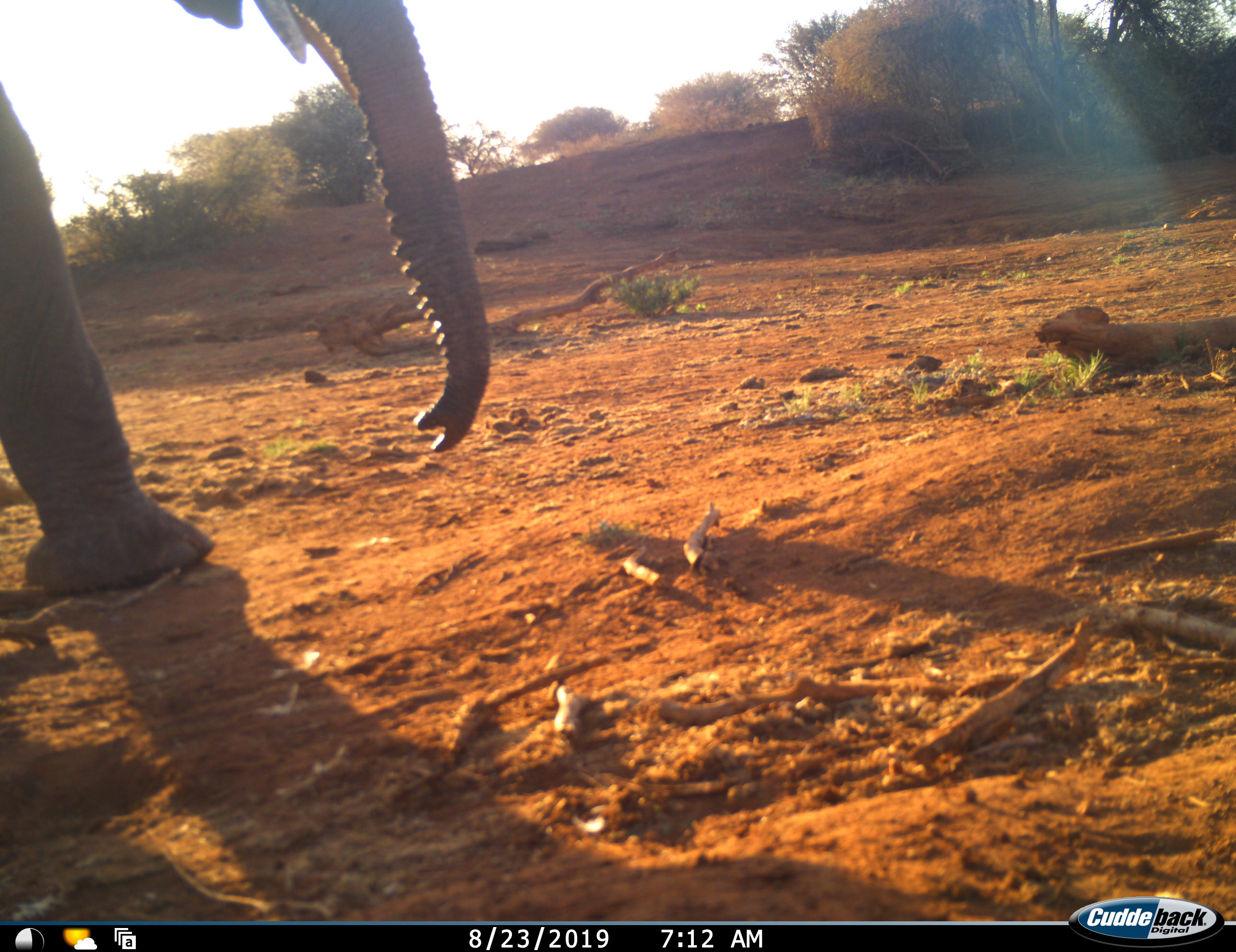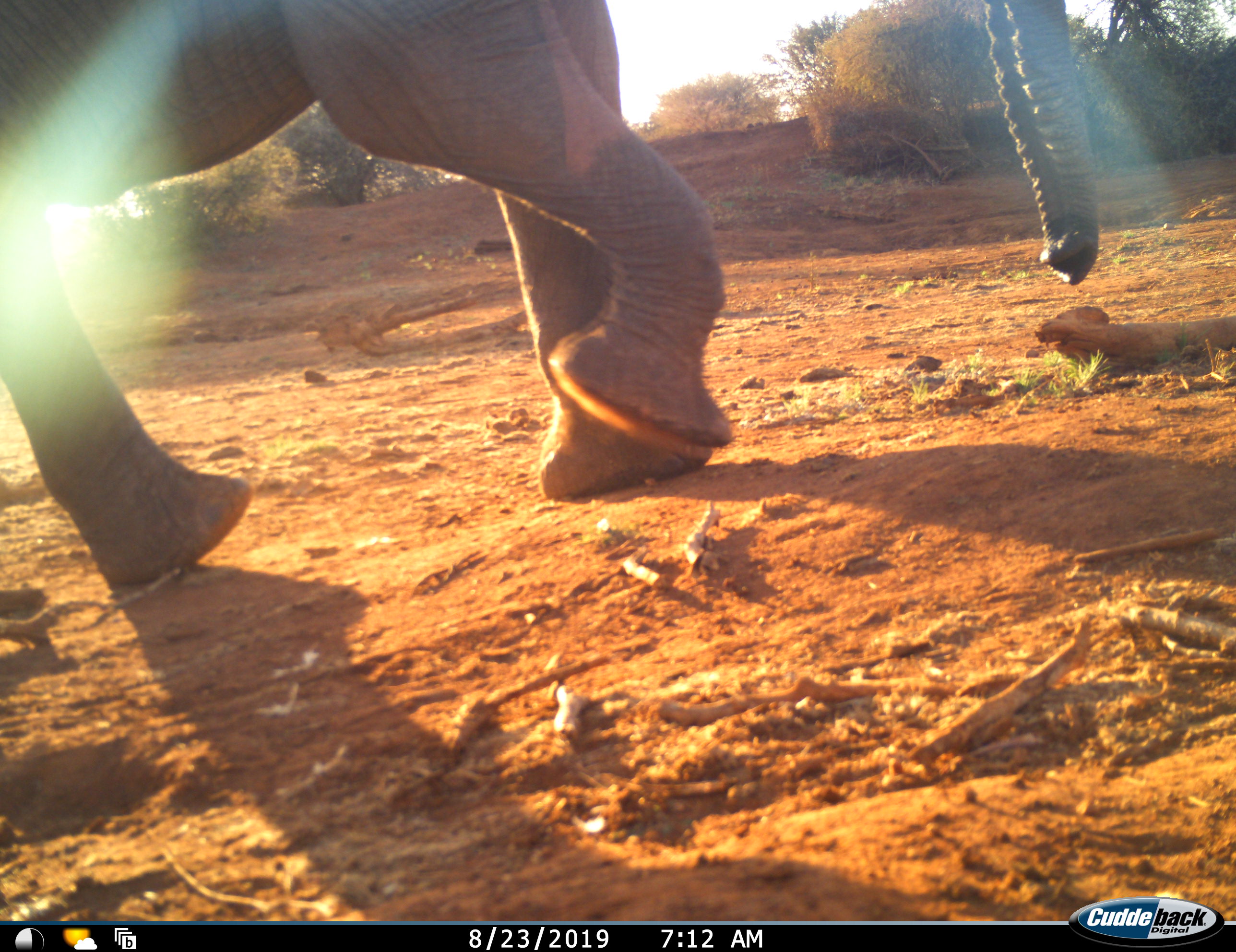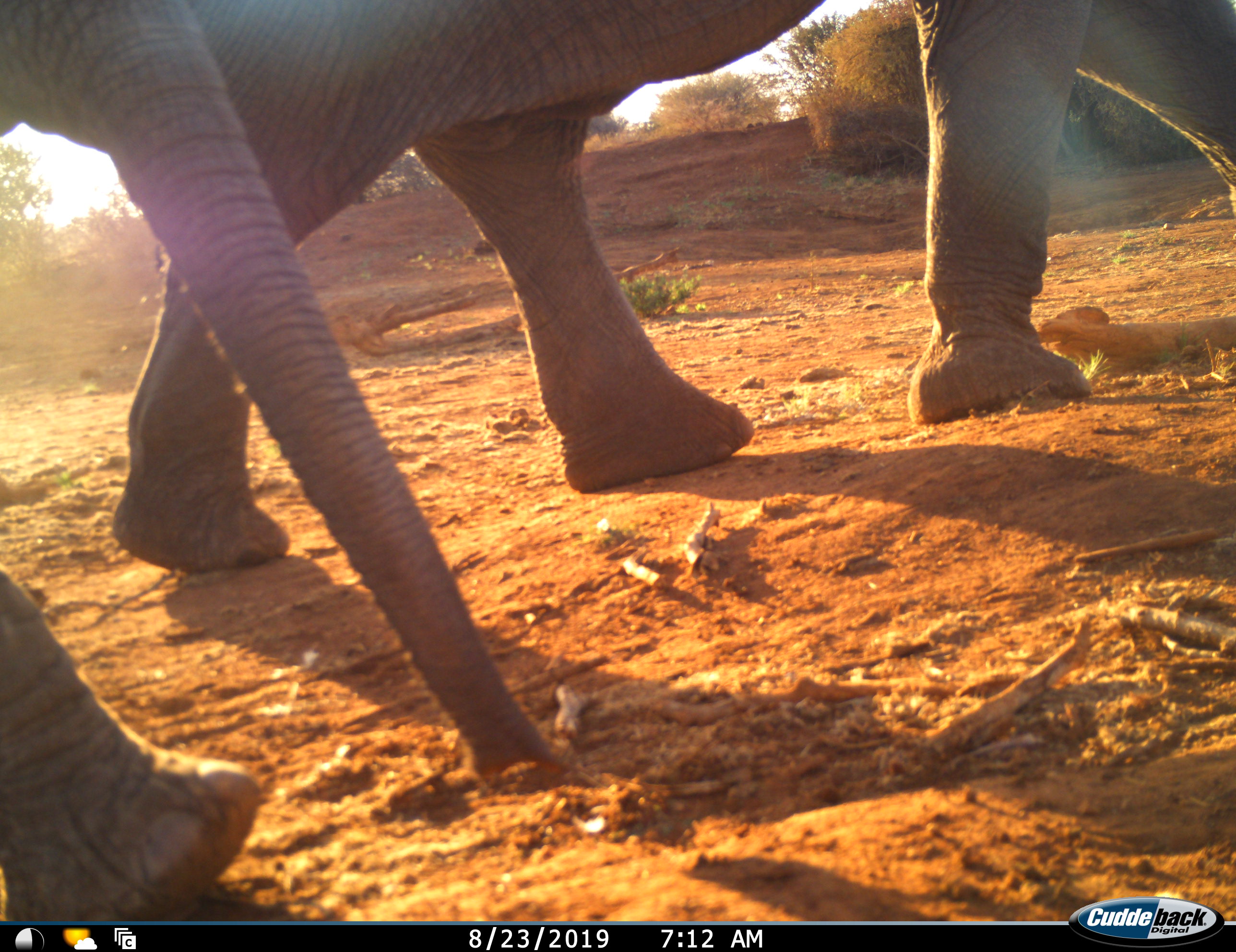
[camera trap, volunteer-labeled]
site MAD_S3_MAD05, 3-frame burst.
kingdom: Animalia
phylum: Chordata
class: Mammalia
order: Proboscidea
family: Elephantidae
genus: Loxodonta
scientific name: Loxodonta africana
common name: african bush elephant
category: elephant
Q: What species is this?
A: Elephant (african bush elephant) (Loxodonta africana).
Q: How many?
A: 2.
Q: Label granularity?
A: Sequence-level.